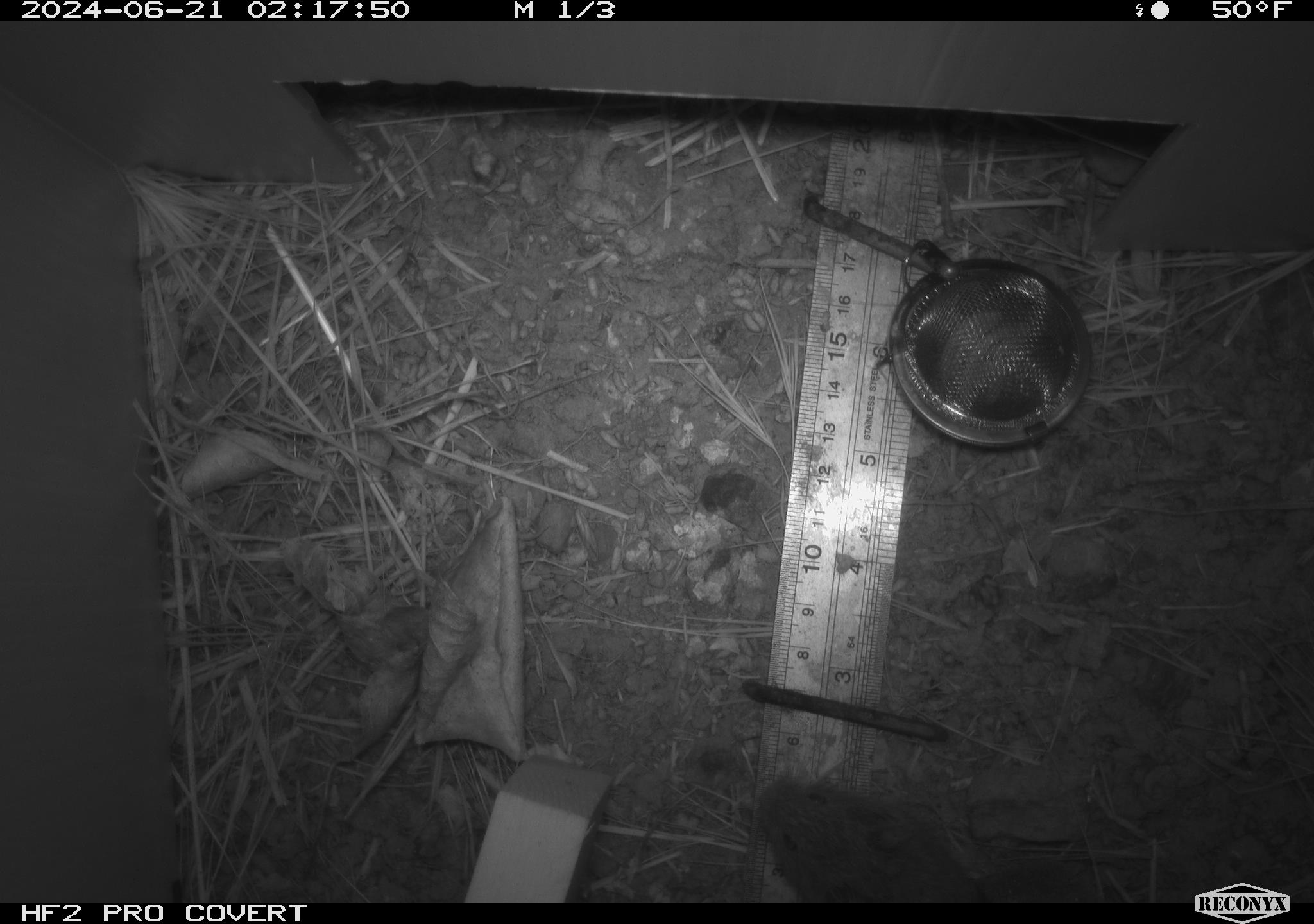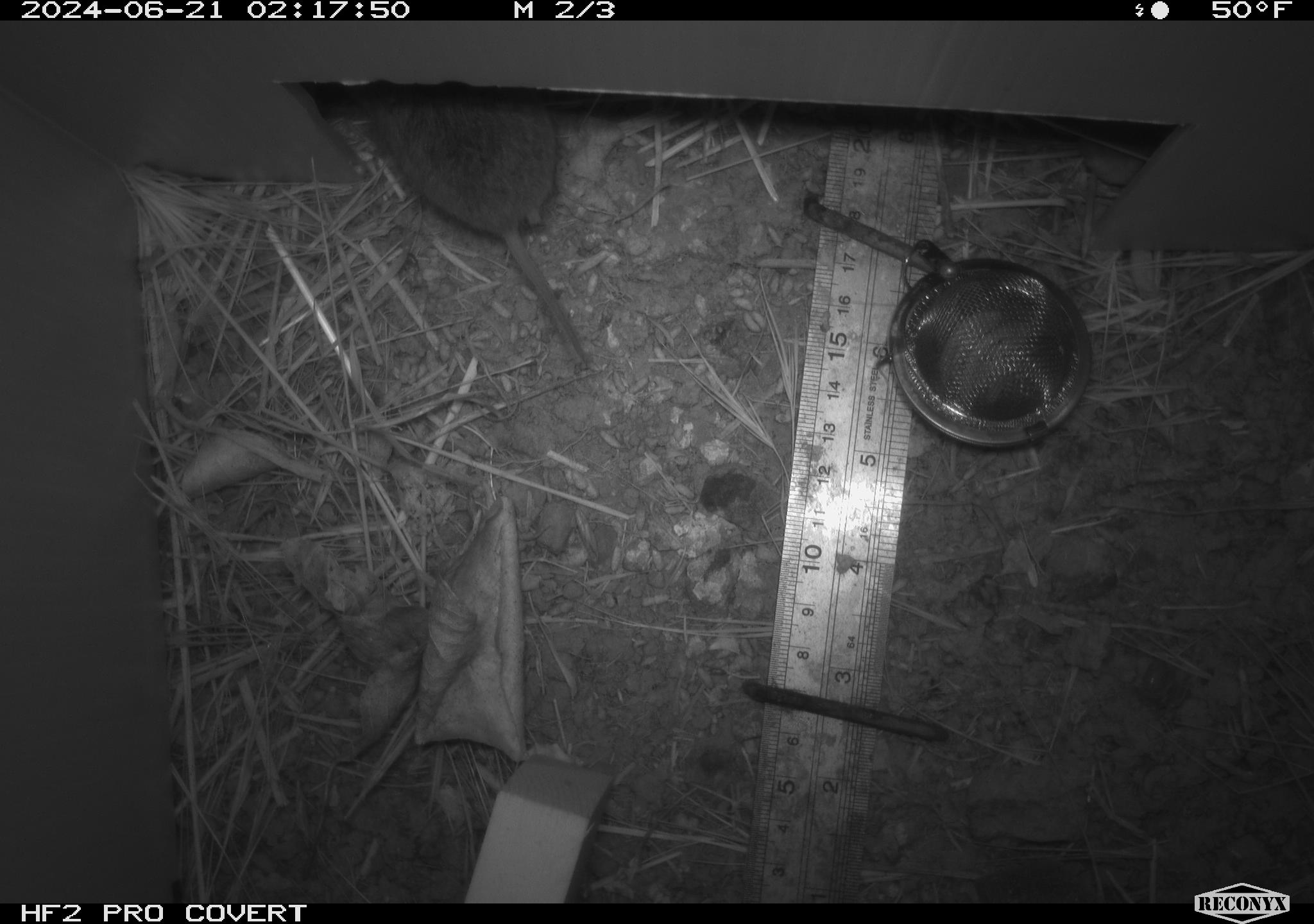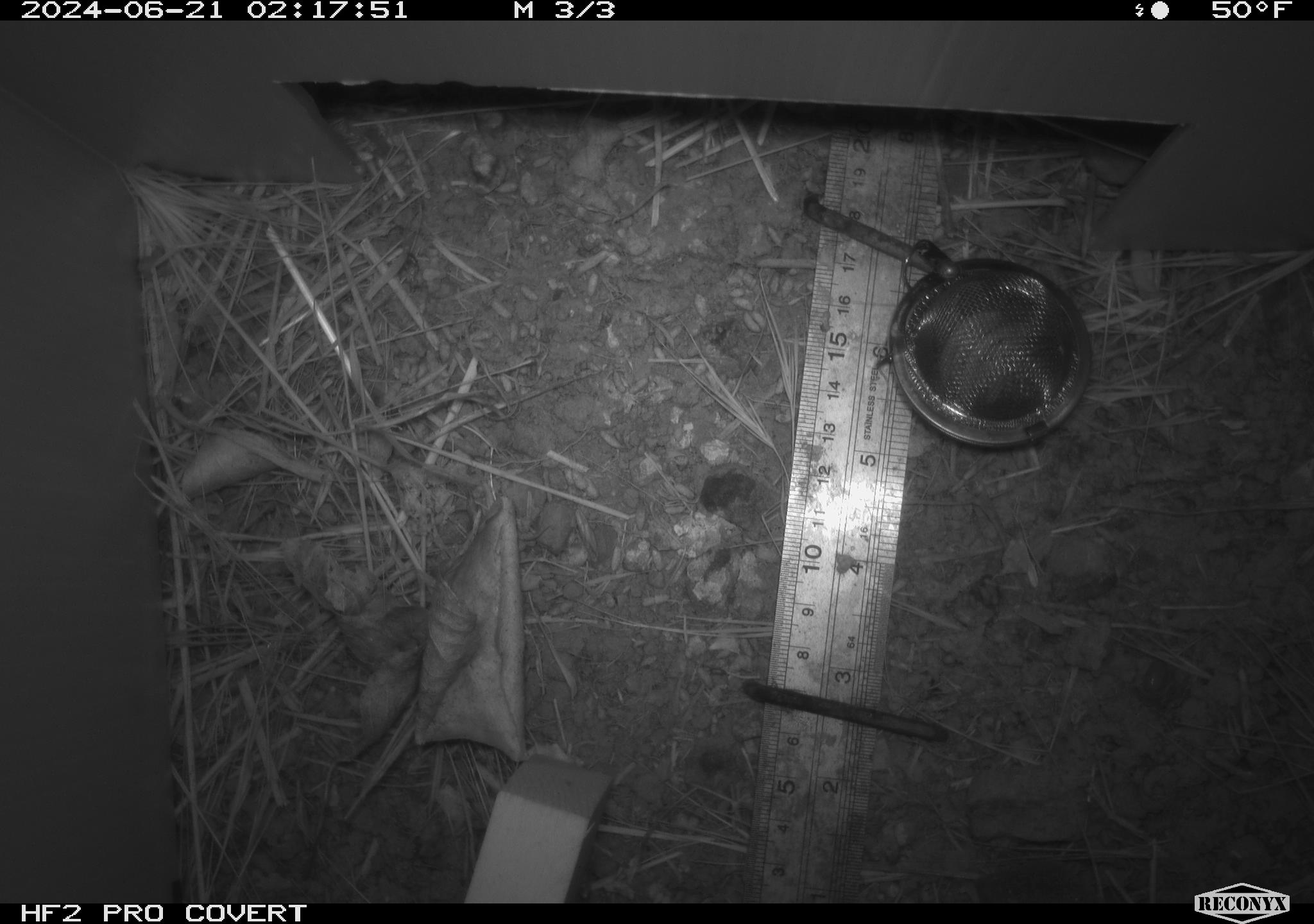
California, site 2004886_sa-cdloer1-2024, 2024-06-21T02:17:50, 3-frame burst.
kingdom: Animalia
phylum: Chordata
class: Mammalia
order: Rodentia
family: Cricetidae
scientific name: Arvicolinae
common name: voles, lemmings, and muskrats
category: arvicolinae subfamily